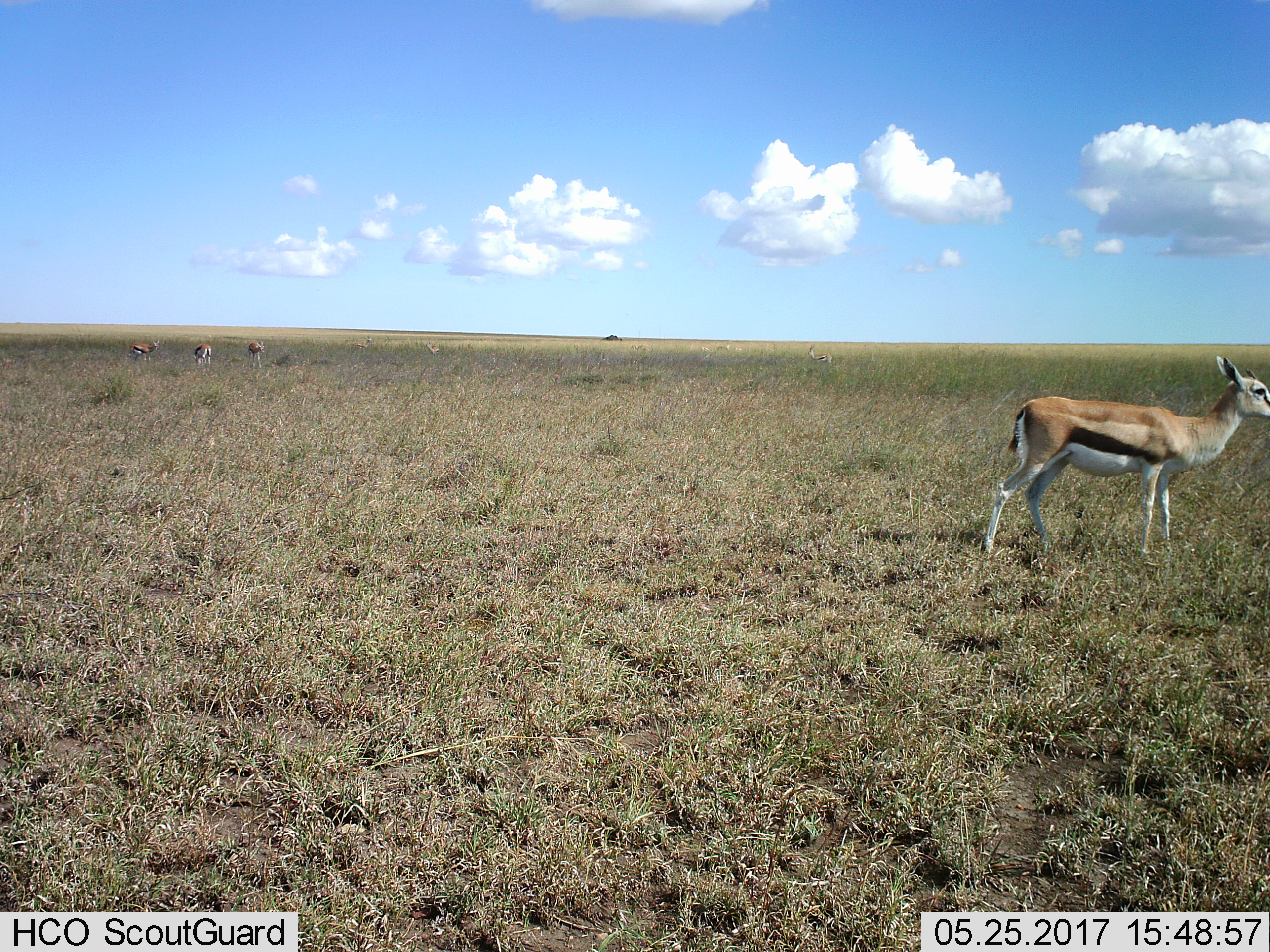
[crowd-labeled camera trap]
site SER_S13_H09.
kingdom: Animalia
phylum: Chordata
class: Mammalia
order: Artiodactyla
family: Bovidae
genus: Eudorcas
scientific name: Eudorcas thomsonii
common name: thomson's gazelle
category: gazellethomsons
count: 5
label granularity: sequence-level